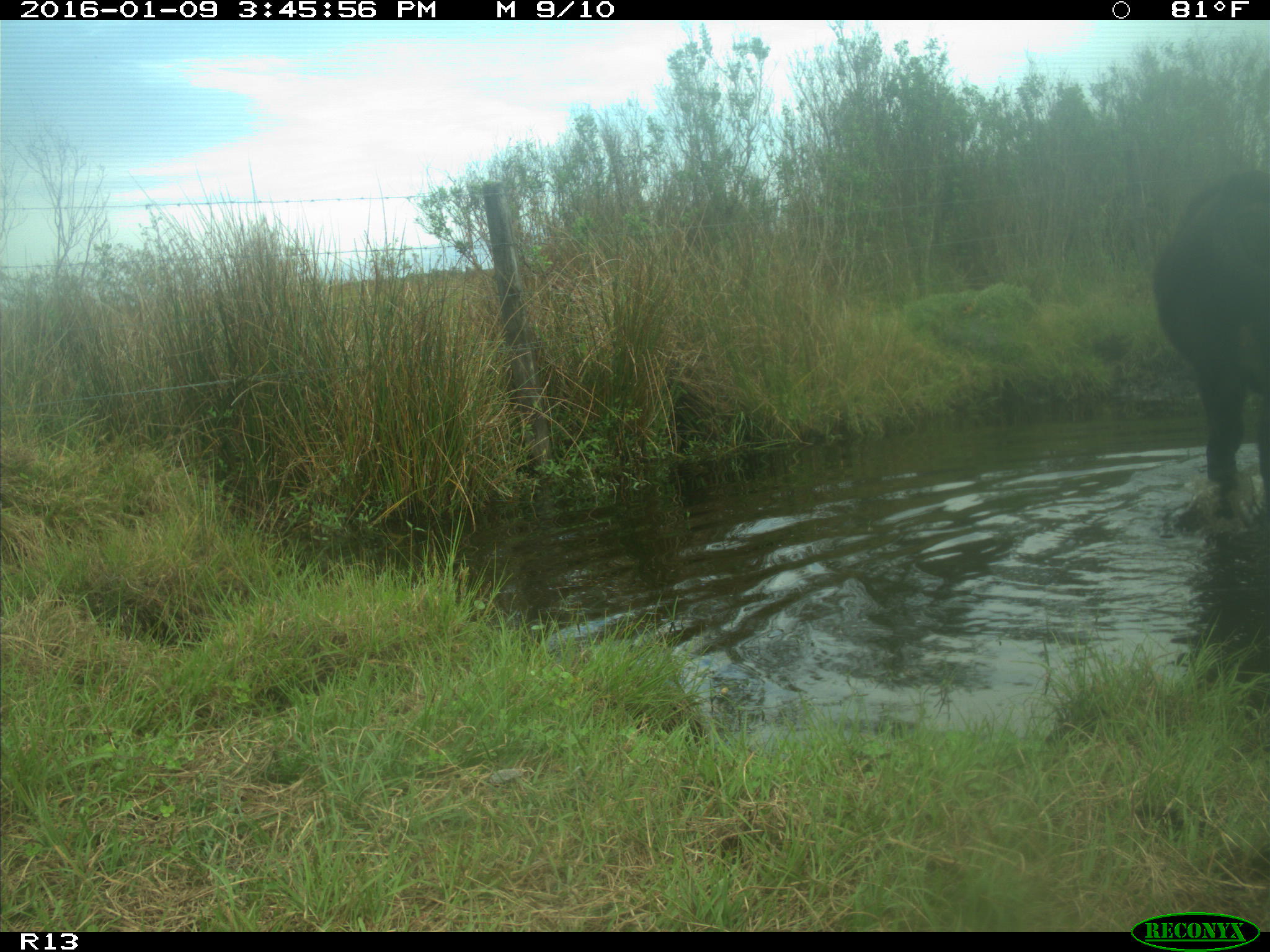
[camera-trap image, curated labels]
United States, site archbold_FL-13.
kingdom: Animalia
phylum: Chordata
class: Mammalia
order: Artiodactyla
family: Bovidae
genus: Bos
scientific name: Bos taurus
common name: domestic cow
Bos taurus (domestic cow).